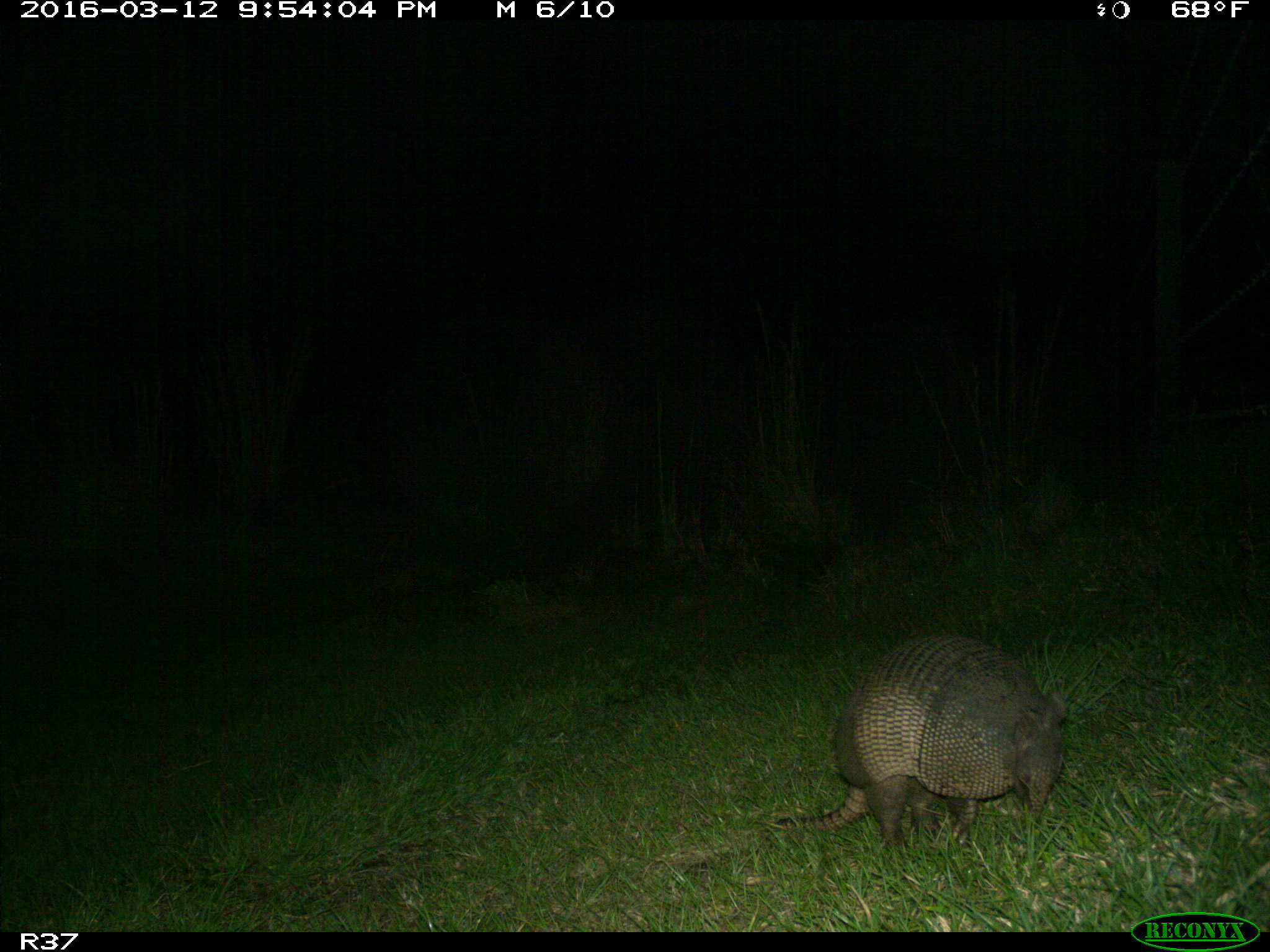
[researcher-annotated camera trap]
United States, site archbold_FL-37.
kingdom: Animalia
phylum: Chordata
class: Mammalia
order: Cingulata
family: Dasypodidae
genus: Dasypus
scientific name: Dasypus novemcinctus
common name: nine-banded armadillo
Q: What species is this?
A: Dasypus novemcinctus (nine-banded armadillo).